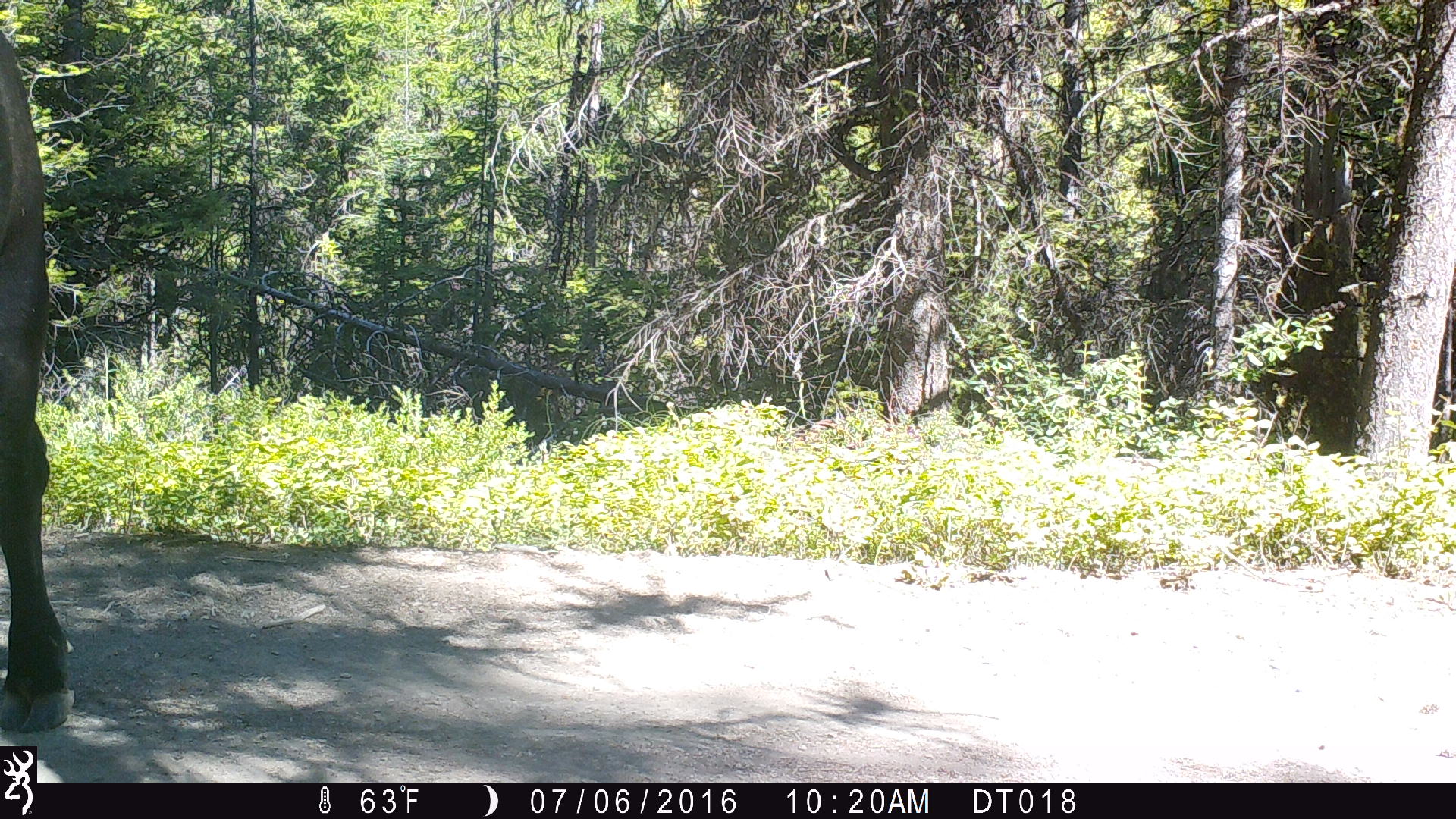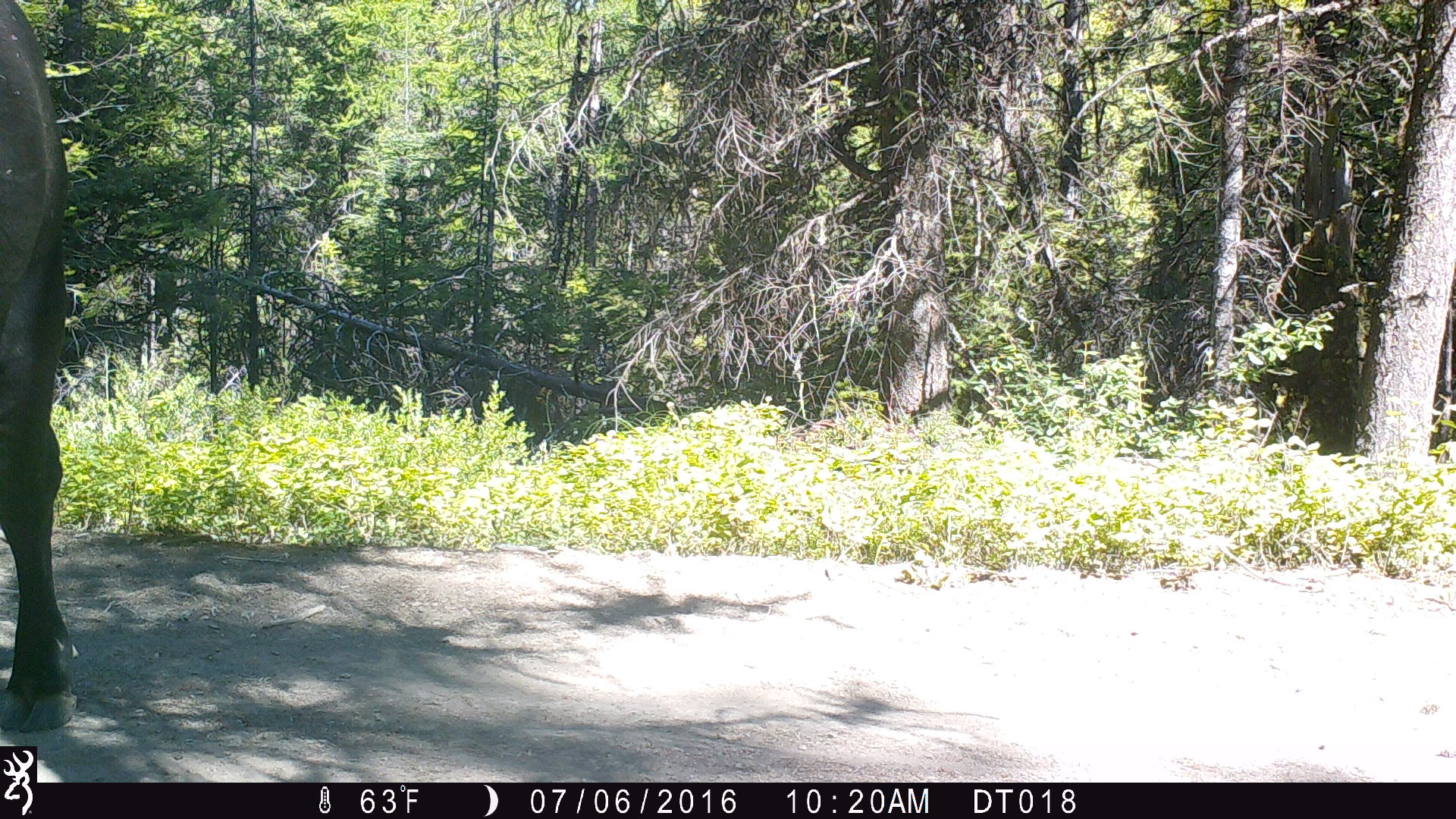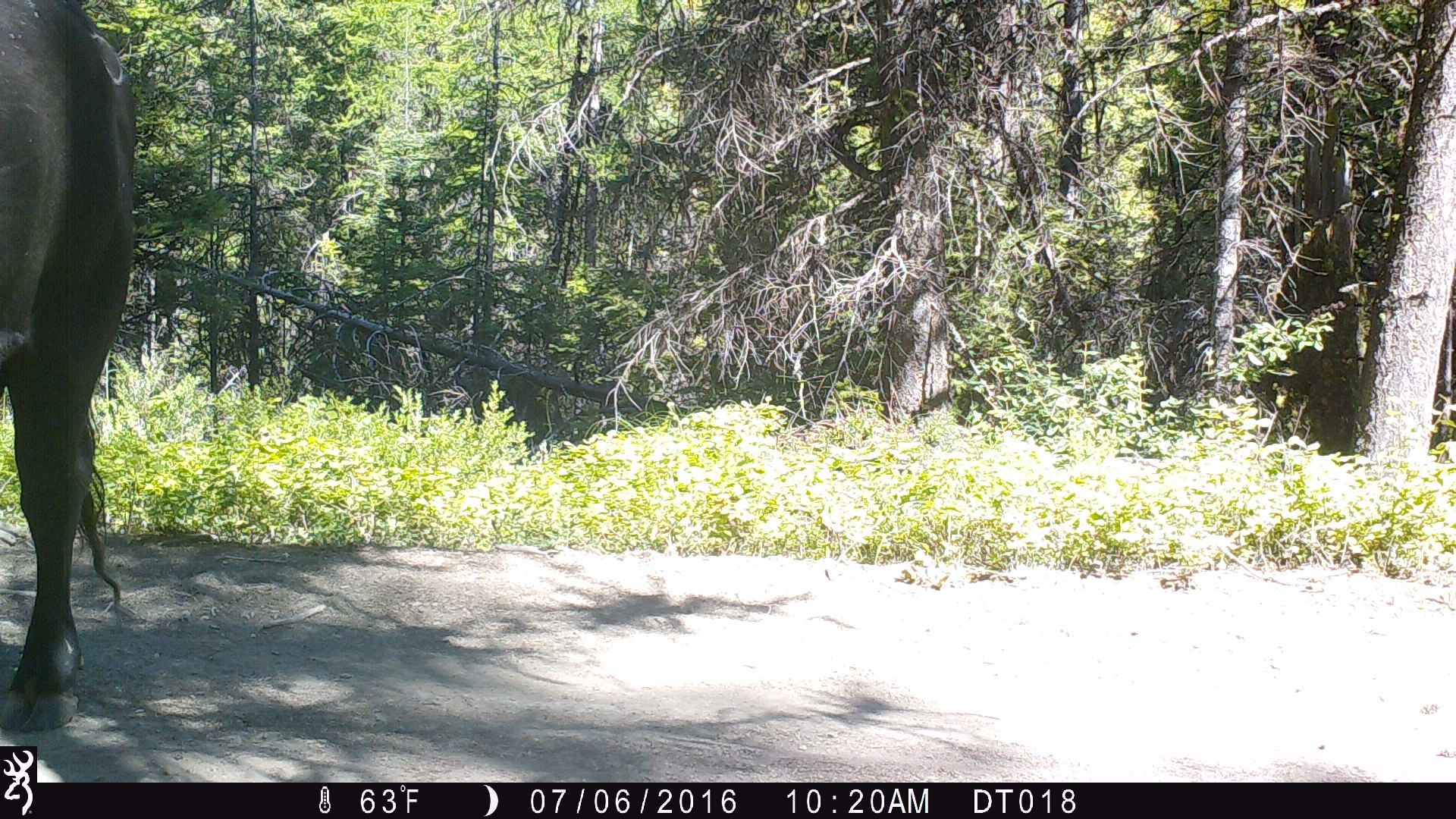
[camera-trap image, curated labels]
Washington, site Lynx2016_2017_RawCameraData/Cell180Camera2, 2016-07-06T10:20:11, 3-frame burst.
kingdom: Animalia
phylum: Chordata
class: Mammalia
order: Artiodactyla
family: Bovidae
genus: Bos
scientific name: Bos taurus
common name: domestic cattle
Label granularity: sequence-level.